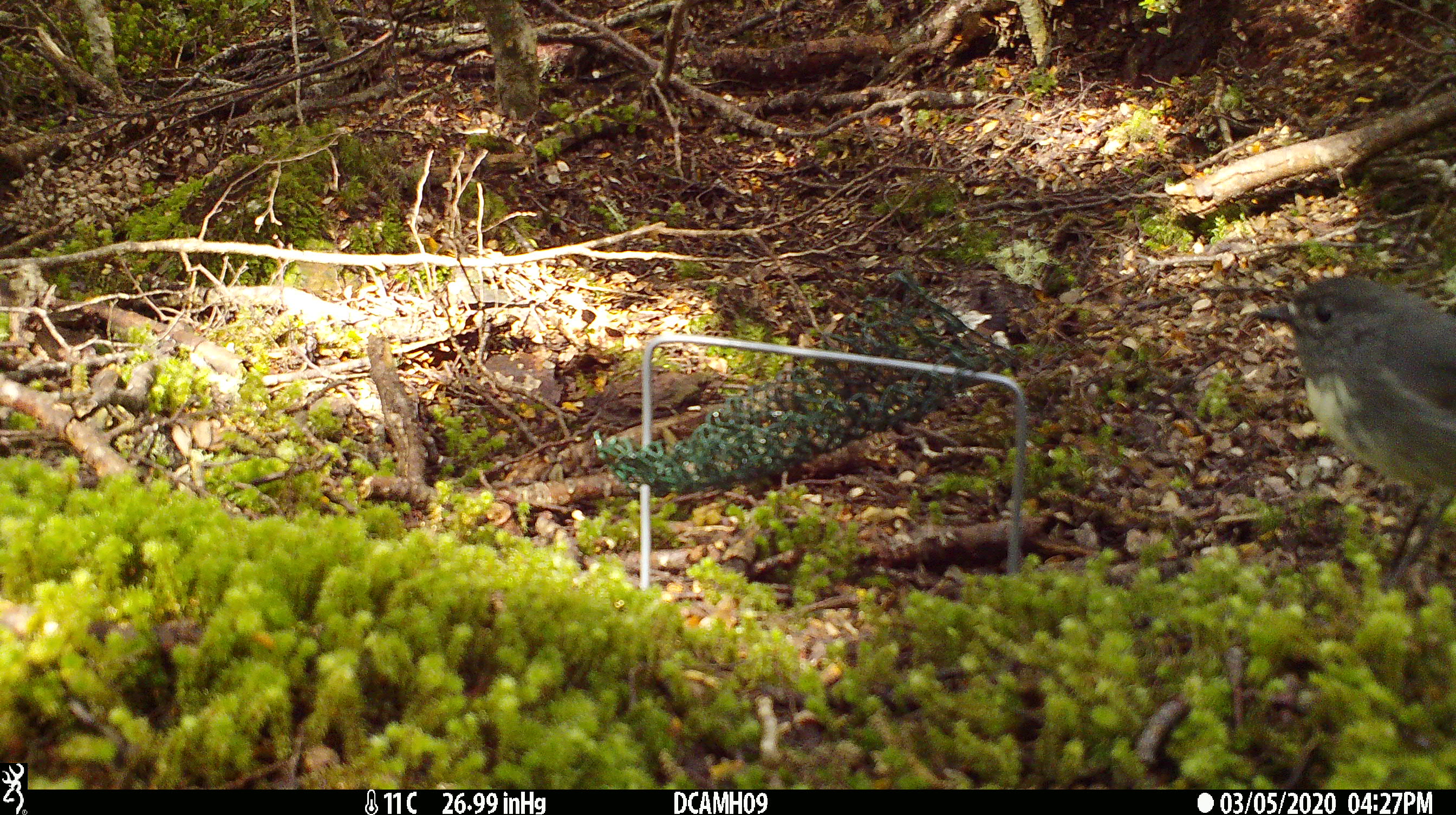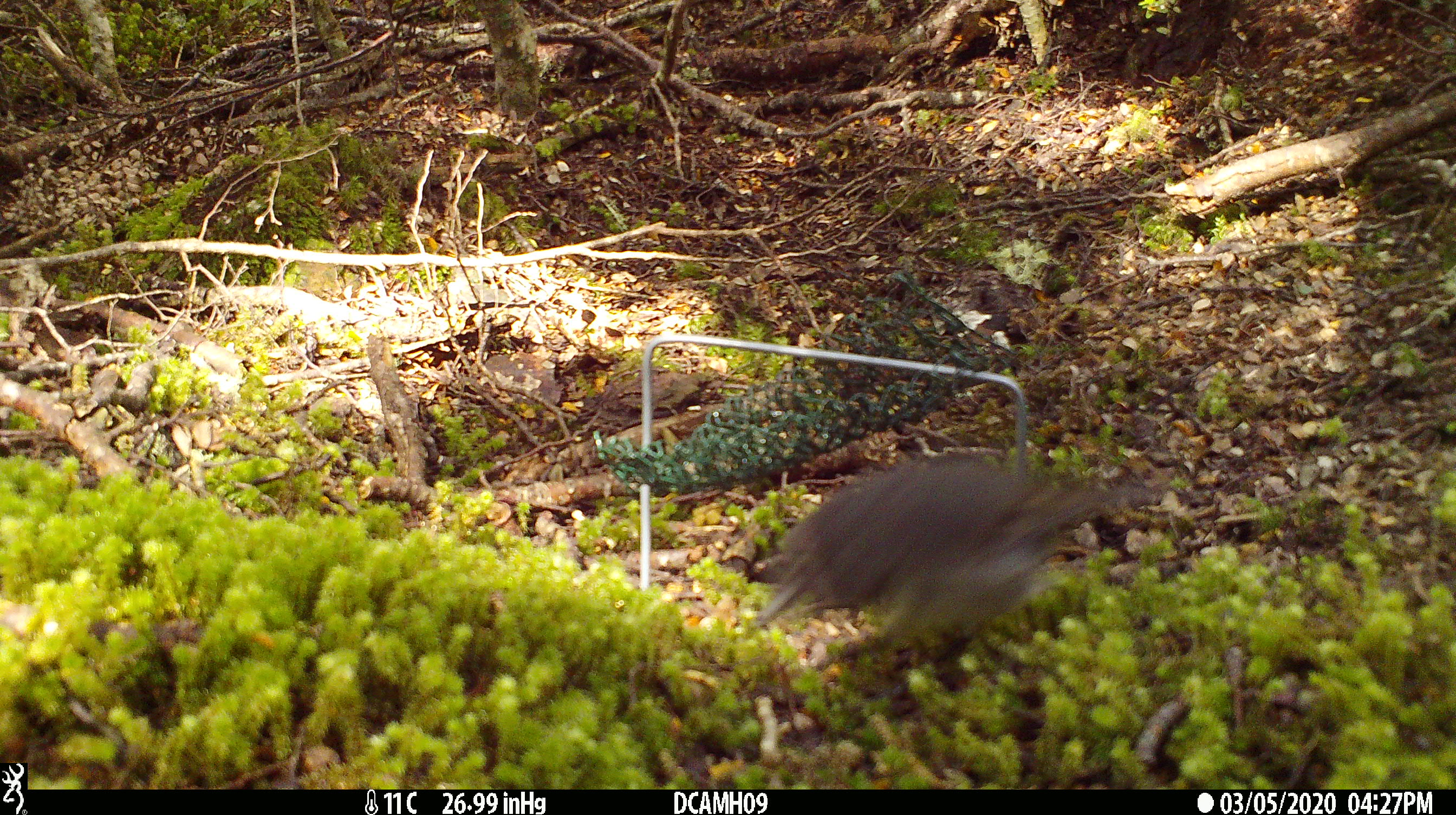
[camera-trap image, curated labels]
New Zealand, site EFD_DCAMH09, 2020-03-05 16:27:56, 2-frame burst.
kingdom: Animalia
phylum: Chordata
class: Aves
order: Passeriformes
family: Petroicidae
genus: Petroica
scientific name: Petroica australis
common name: new zealand robin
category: robin